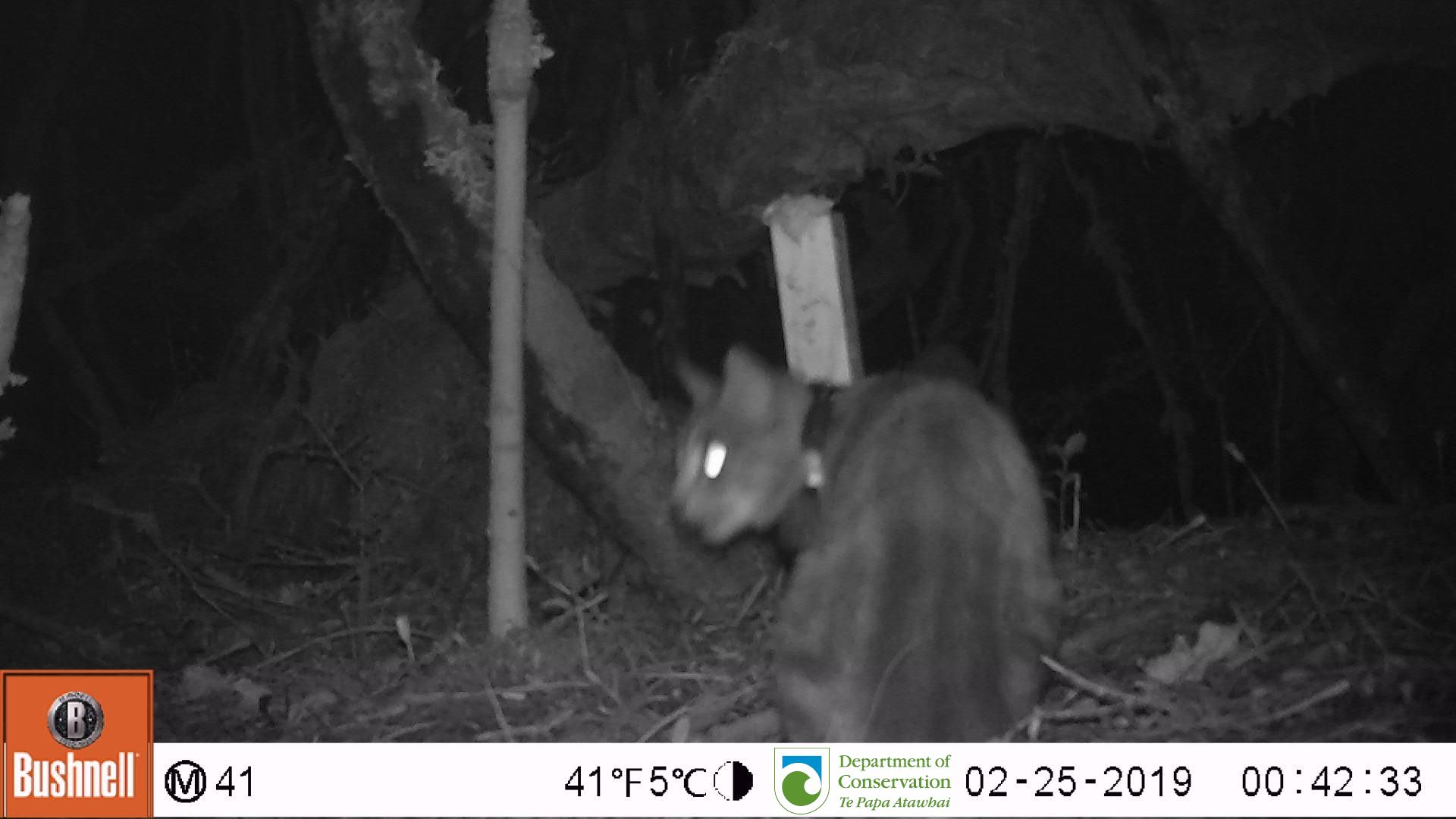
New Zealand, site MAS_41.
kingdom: Animalia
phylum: Chordata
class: Mammalia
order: Carnivora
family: Felidae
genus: Felis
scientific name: Felis catus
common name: domestic cat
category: cat